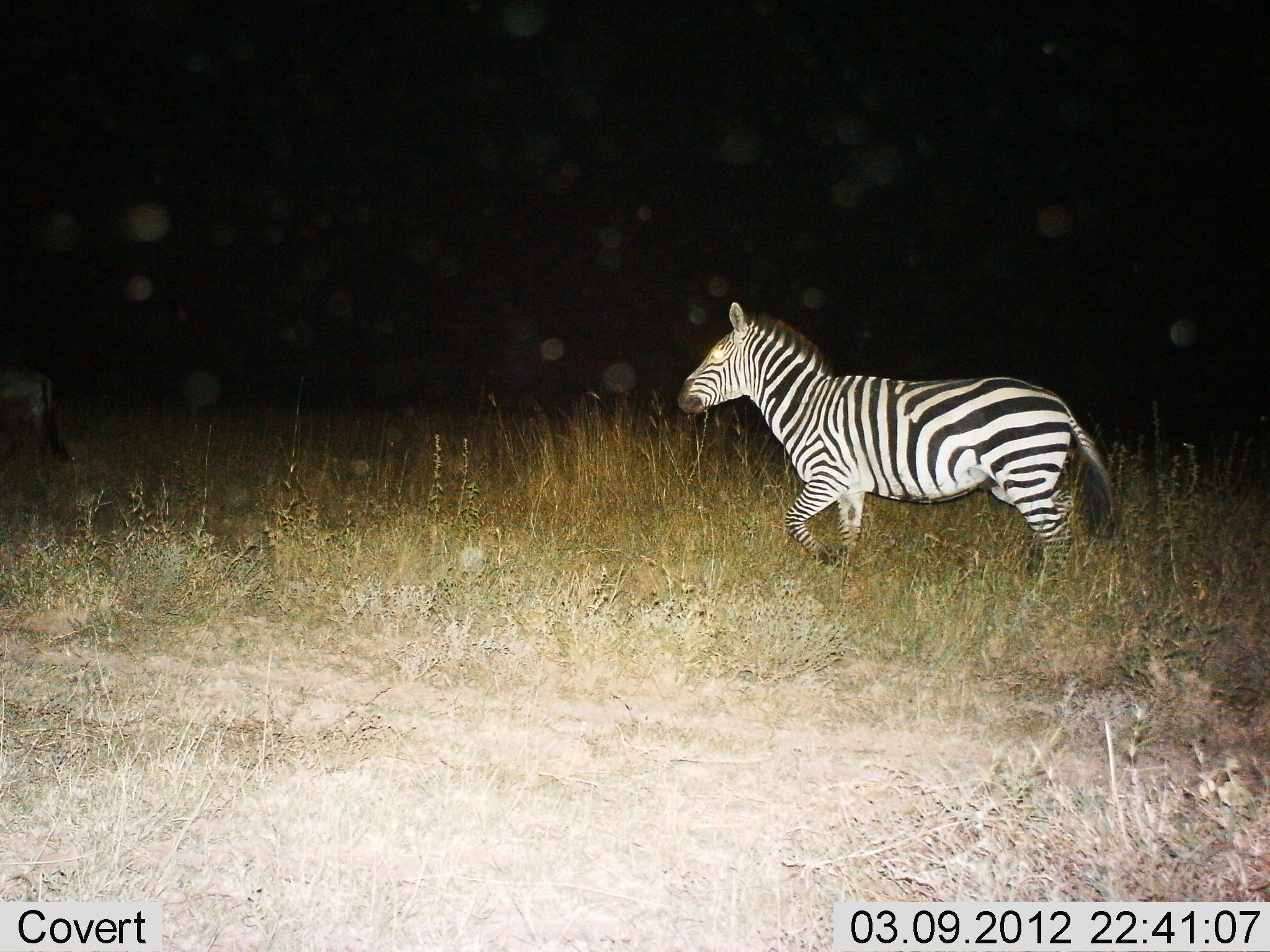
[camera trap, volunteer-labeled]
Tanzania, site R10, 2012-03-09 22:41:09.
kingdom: Animalia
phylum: Chordata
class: Mammalia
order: Perissodactyla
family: Equidae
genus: Equus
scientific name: Equus quagga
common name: plains zebra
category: zebra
Zebra (plains zebra) (Equus quagga), count 1. Behavior (volunteer vote fractions): standing 9%, resting 0%, moving 95%, interacting 0%. Young present (vote fraction): 0%. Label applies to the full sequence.